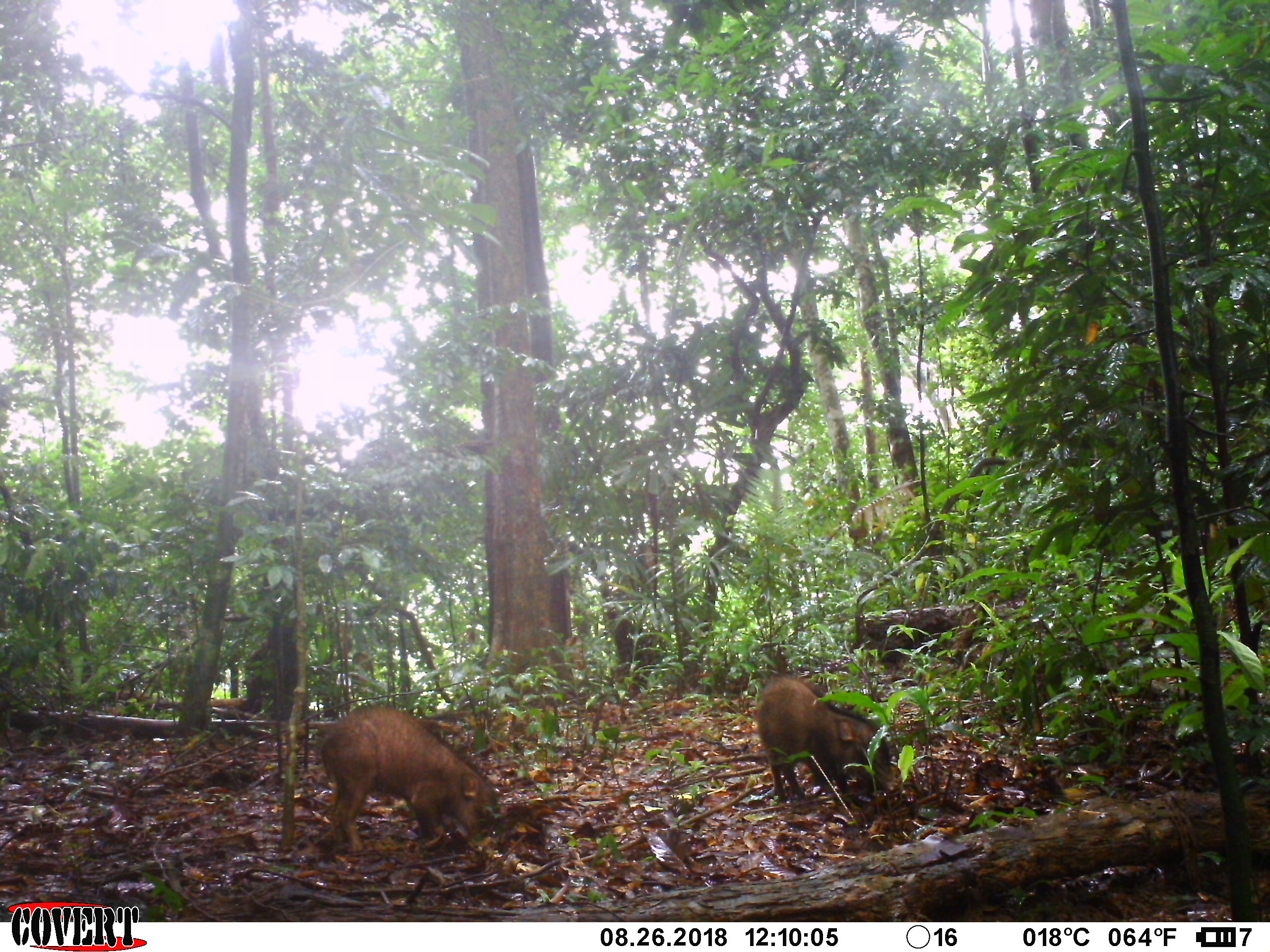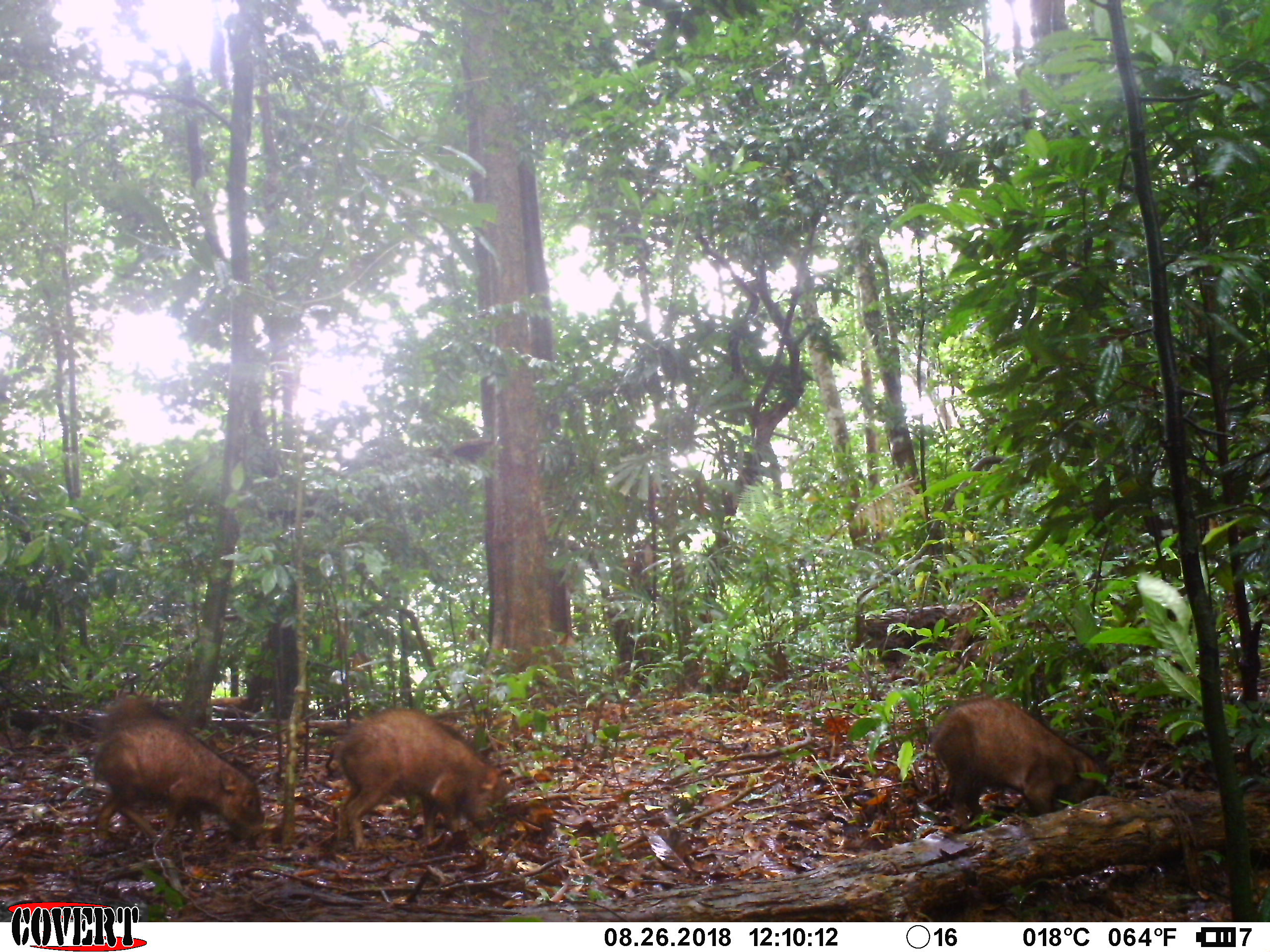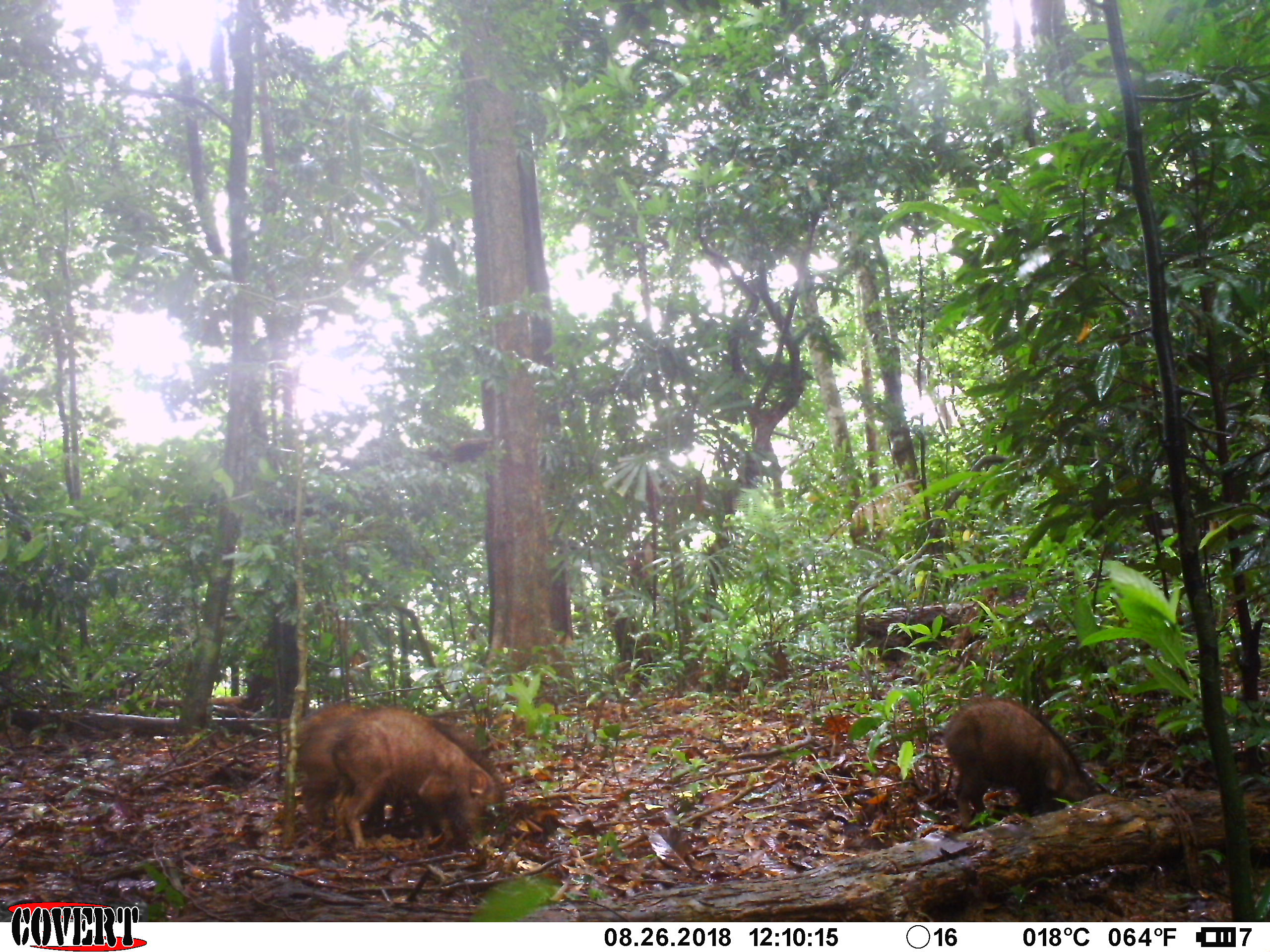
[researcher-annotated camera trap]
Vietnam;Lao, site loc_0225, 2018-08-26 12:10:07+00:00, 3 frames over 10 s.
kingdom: Animalia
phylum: Chordata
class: Mammalia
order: Artiodactyla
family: Suidae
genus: Sus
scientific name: Sus scrofa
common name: eurasian wild pig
Eurasian wild pig (Sus scrofa). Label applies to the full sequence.